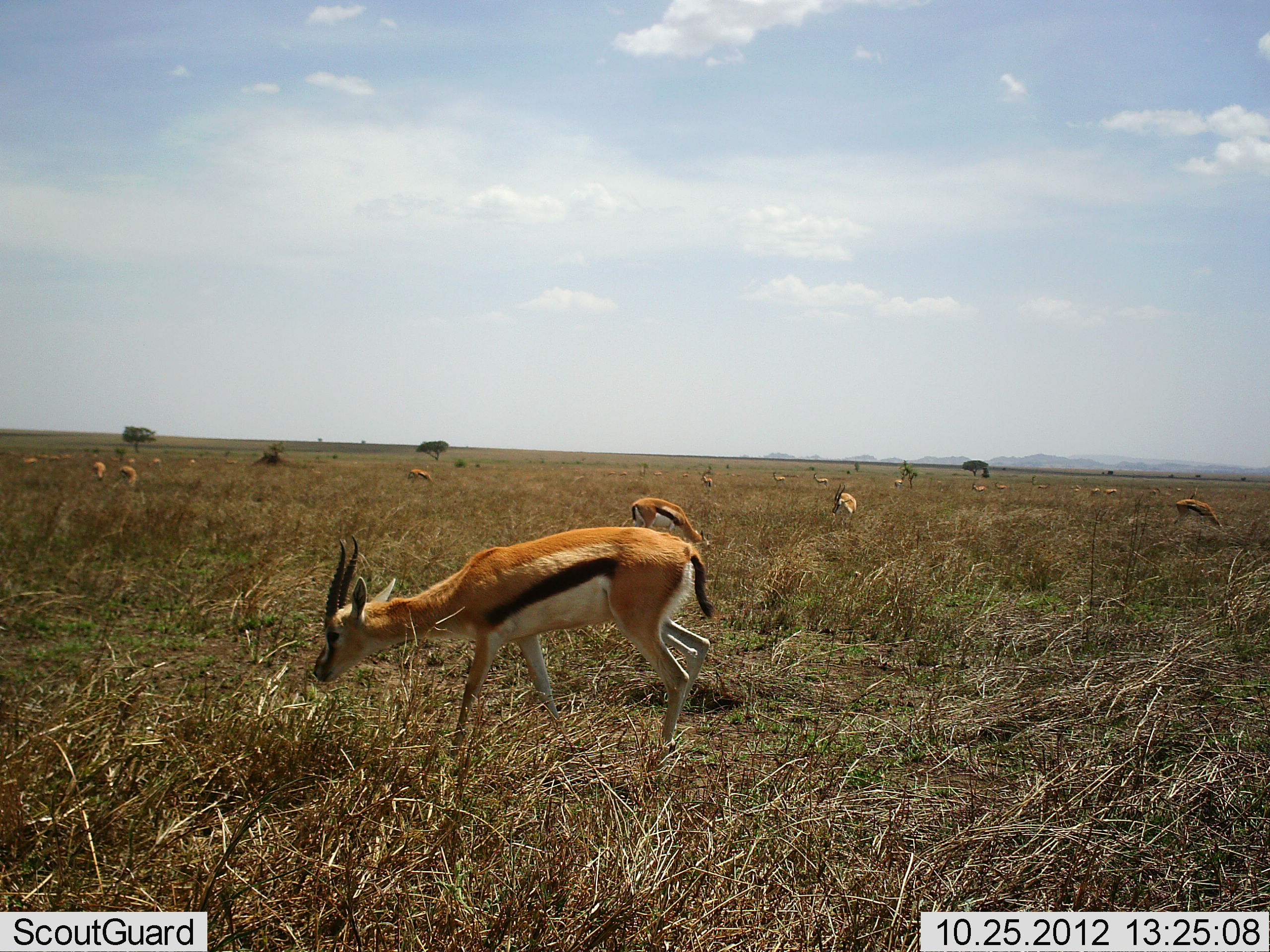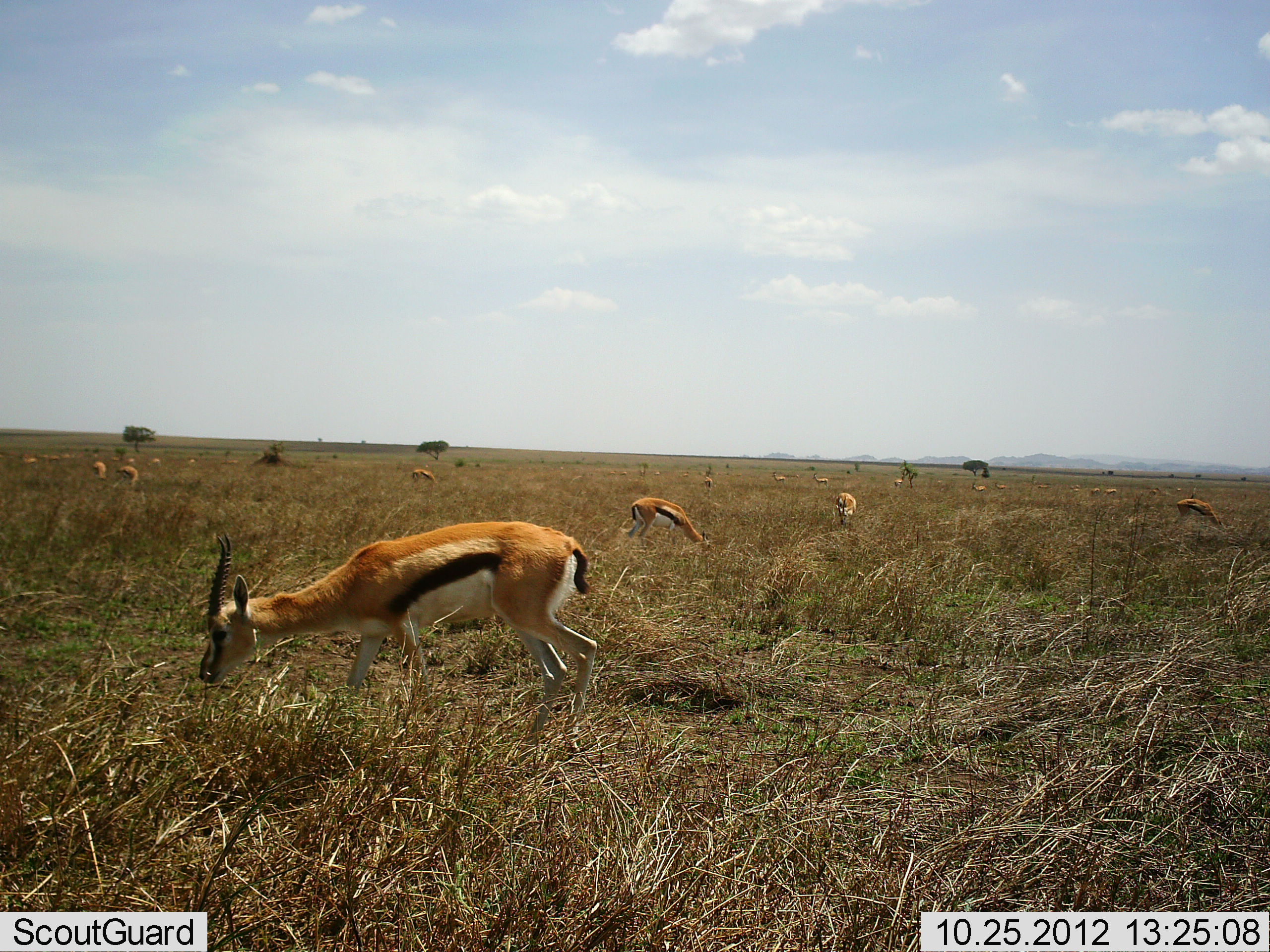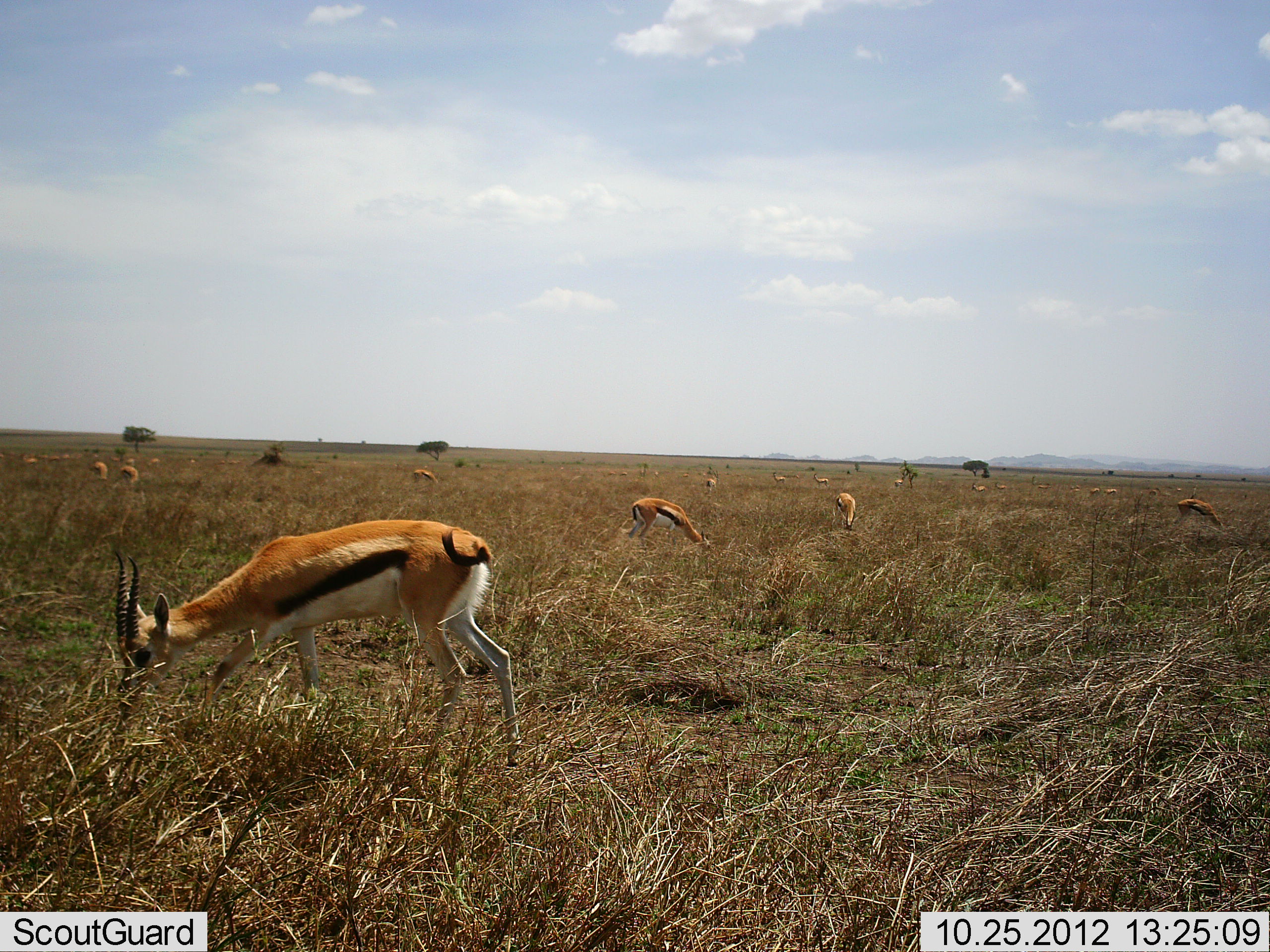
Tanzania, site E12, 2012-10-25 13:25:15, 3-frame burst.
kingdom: Animalia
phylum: Chordata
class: Mammalia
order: Artiodactyla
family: Bovidae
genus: Eudorcas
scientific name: Eudorcas thomsonii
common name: thomson's gazelle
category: gazellethomsons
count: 11-50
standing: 40%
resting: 10%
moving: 30%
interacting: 0%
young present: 0%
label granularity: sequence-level